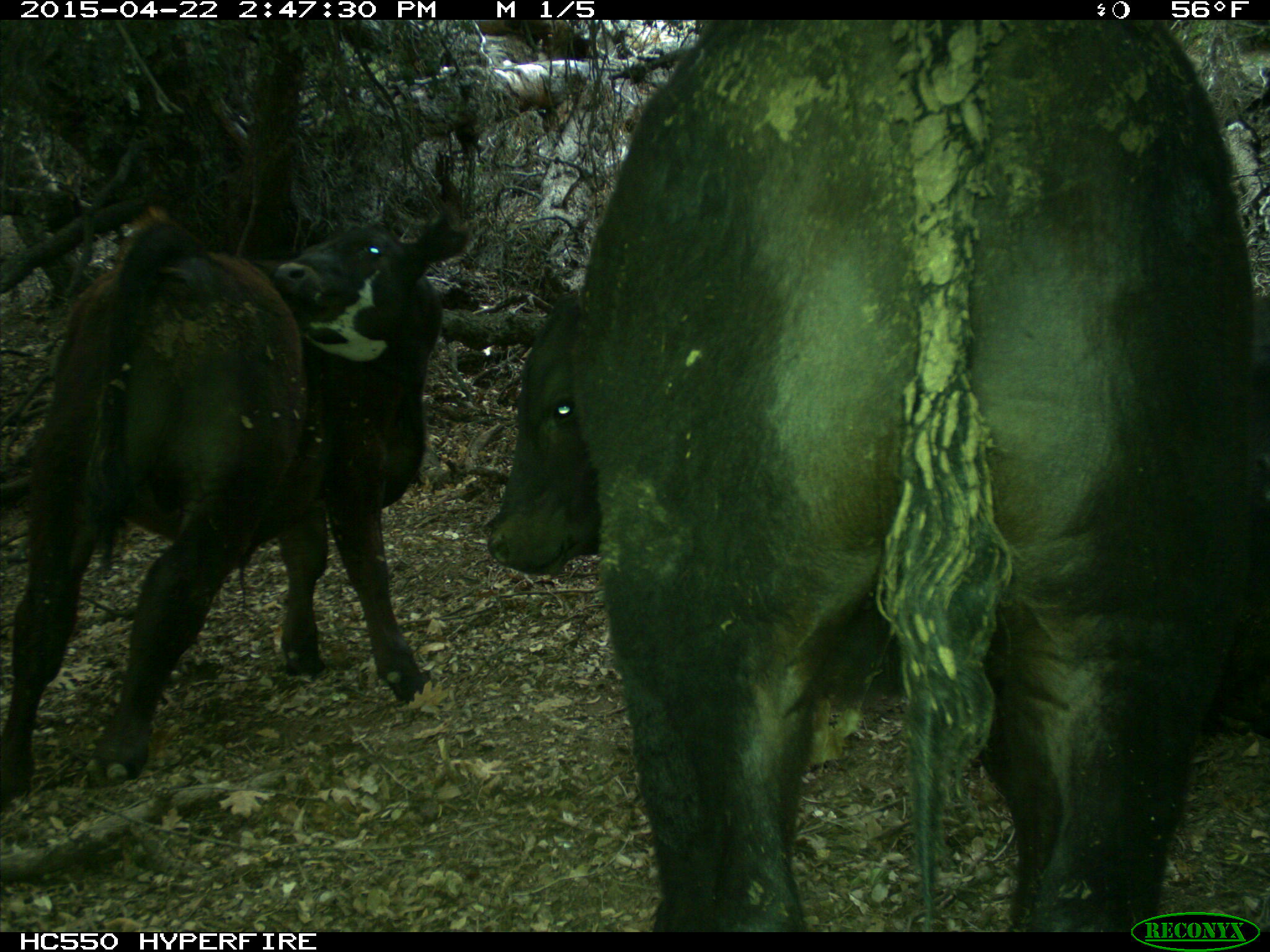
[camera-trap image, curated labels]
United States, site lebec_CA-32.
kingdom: Animalia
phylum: Chordata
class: Mammalia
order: Artiodactyla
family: Bovidae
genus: Bos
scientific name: Bos taurus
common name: domestic cow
Bos taurus (domestic cow).